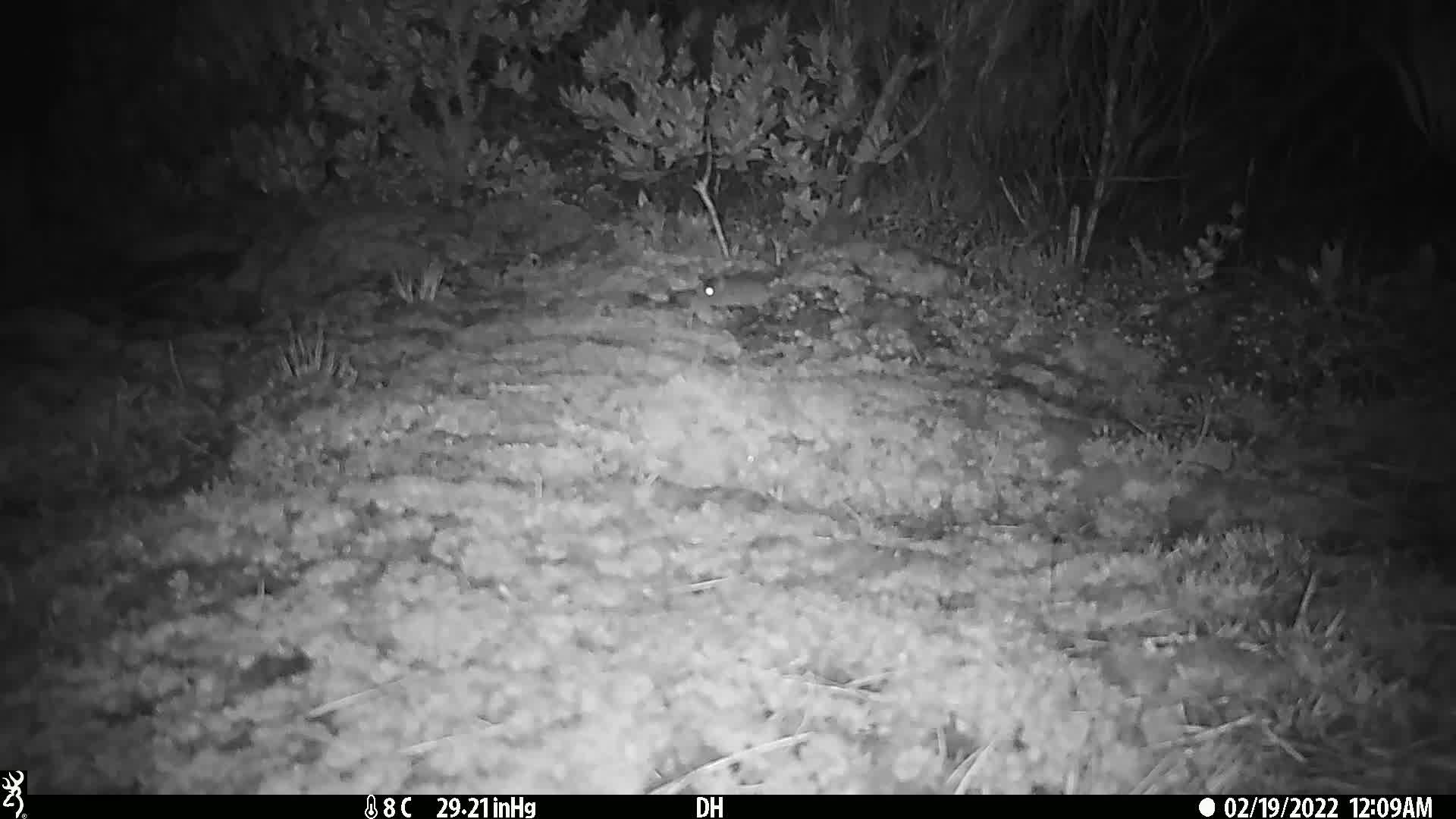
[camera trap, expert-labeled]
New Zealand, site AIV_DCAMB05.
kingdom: Animalia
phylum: Chordata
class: Mammalia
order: Rodentia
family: Muridae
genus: Mus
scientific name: Mus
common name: mouse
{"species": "mouse (Mus)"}